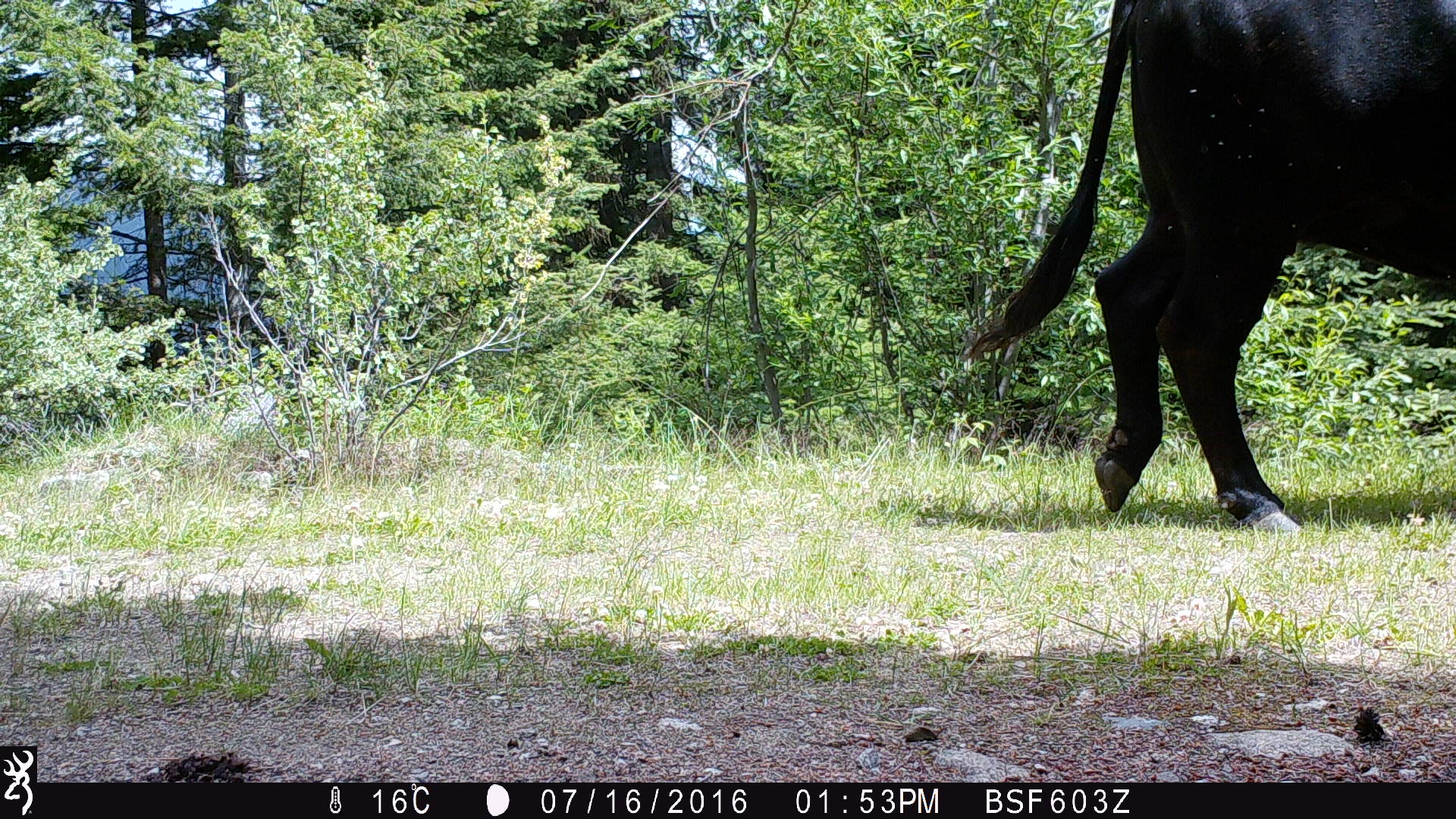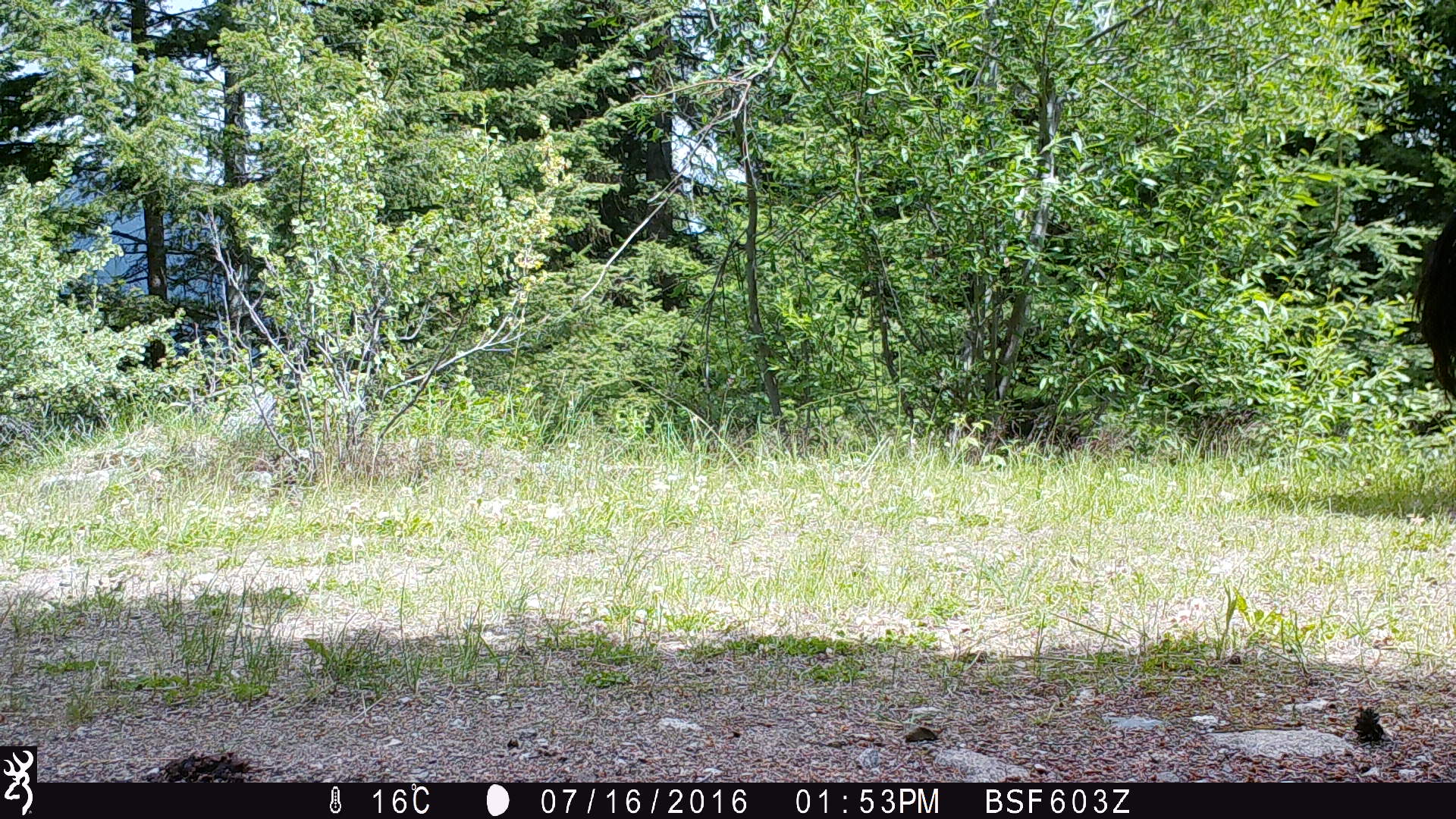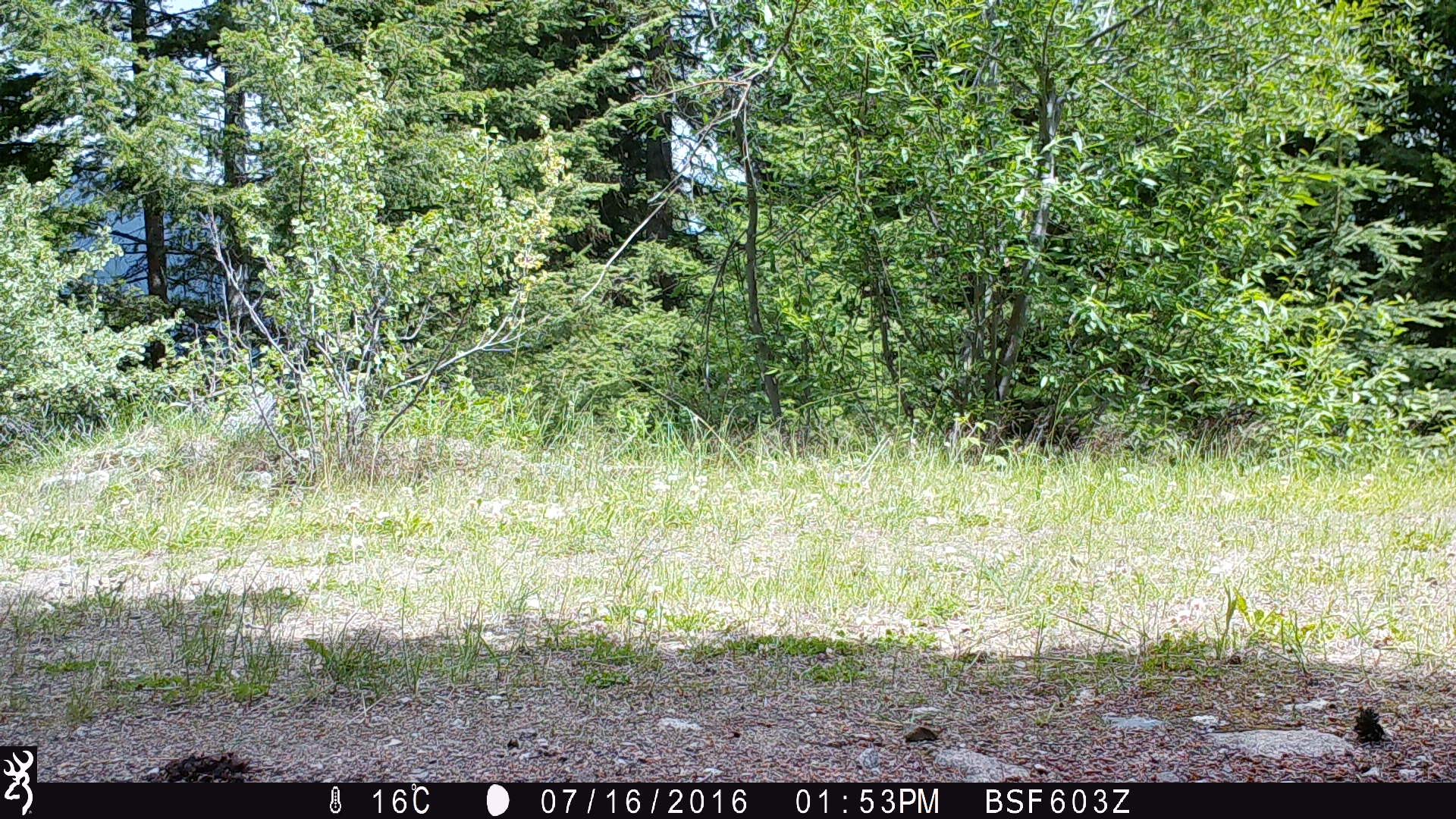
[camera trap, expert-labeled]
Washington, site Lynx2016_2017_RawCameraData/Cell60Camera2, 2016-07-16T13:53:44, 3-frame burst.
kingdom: Animalia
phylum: Chordata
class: Mammalia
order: Artiodactyla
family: Bovidae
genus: Bos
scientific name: Bos taurus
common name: domestic cattle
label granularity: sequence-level